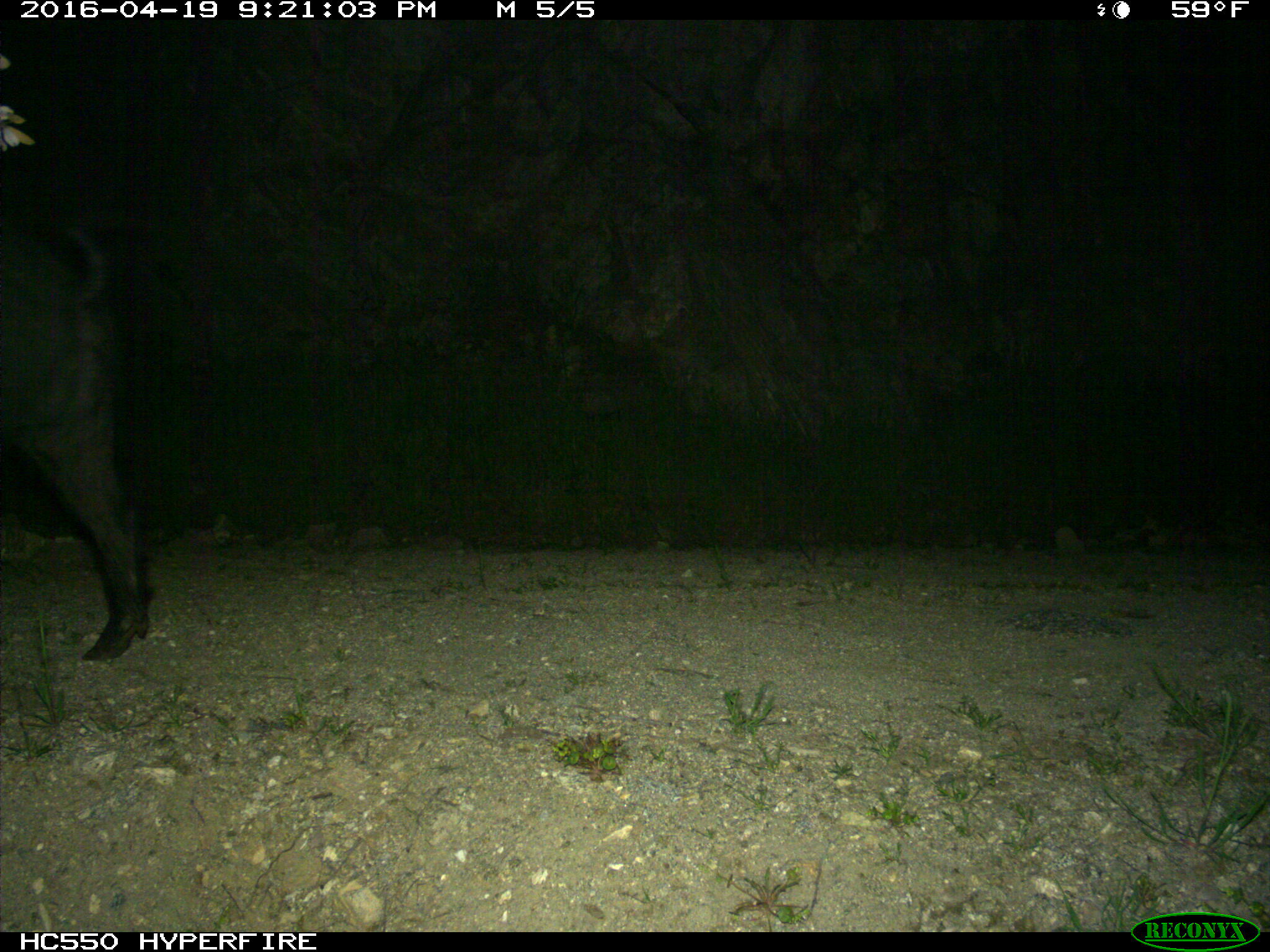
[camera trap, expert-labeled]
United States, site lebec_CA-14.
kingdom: Animalia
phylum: Chordata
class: Mammalia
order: Artiodactyla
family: Suidae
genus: Sus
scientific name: Sus scrofa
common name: wild boar